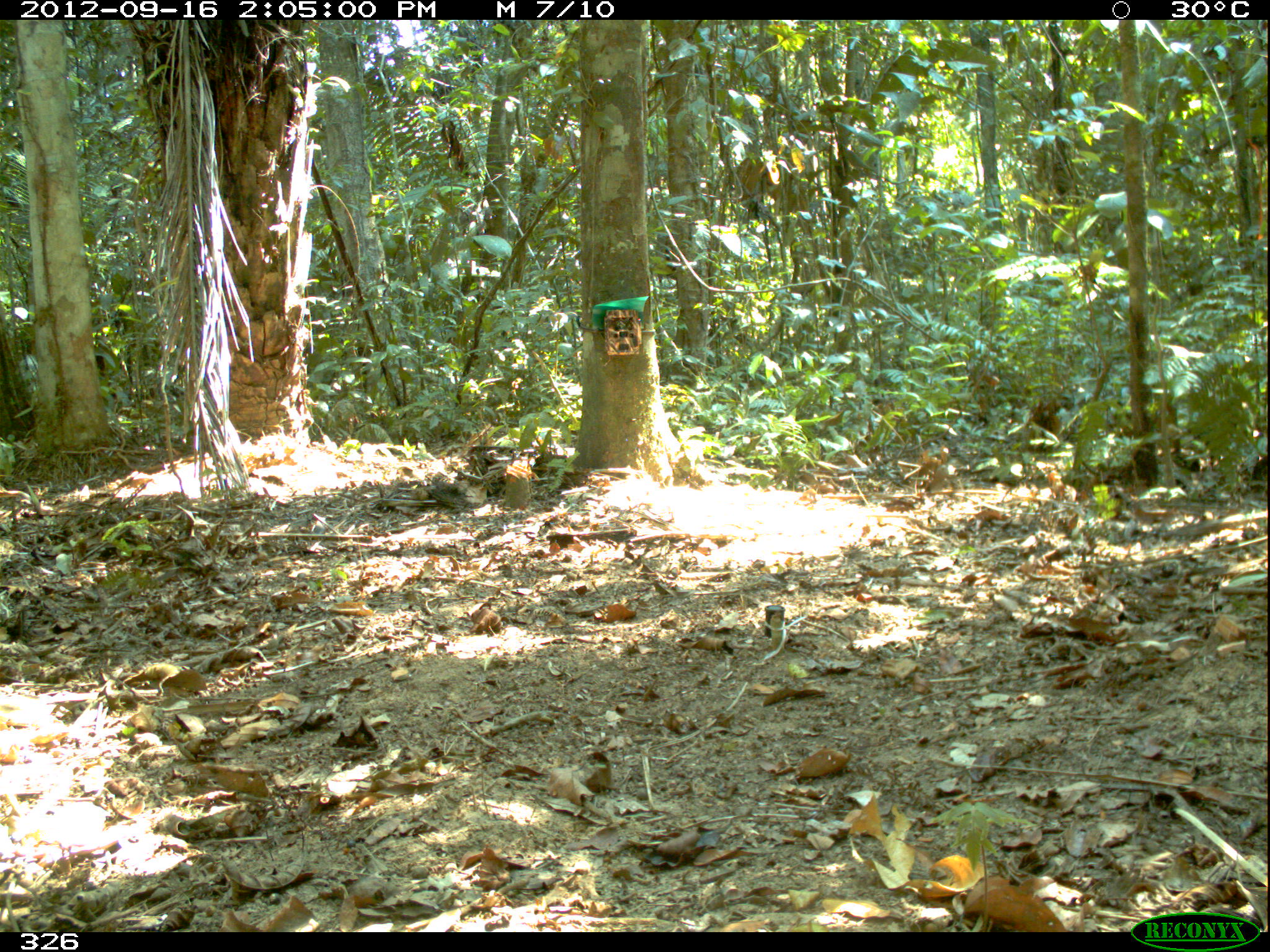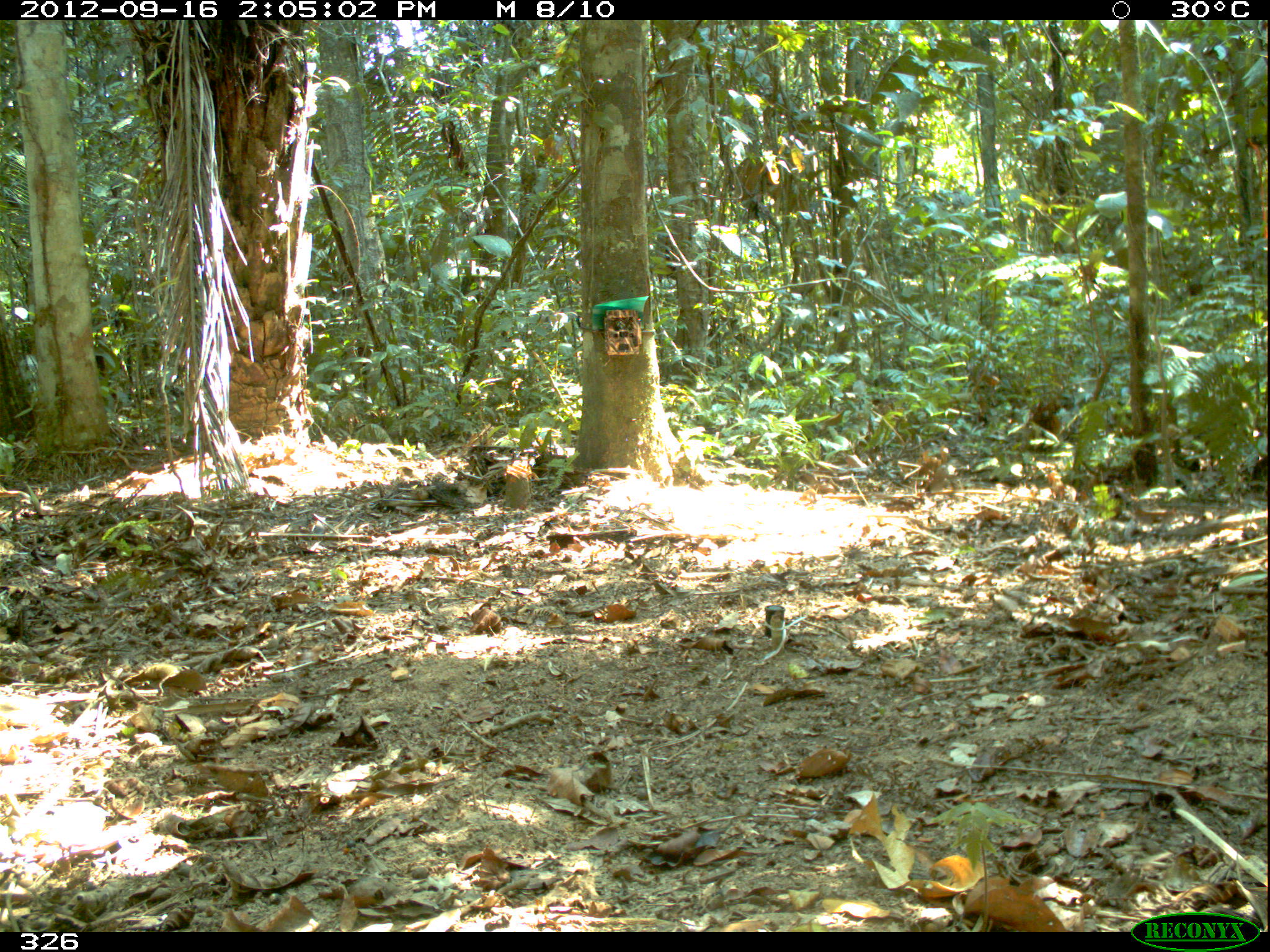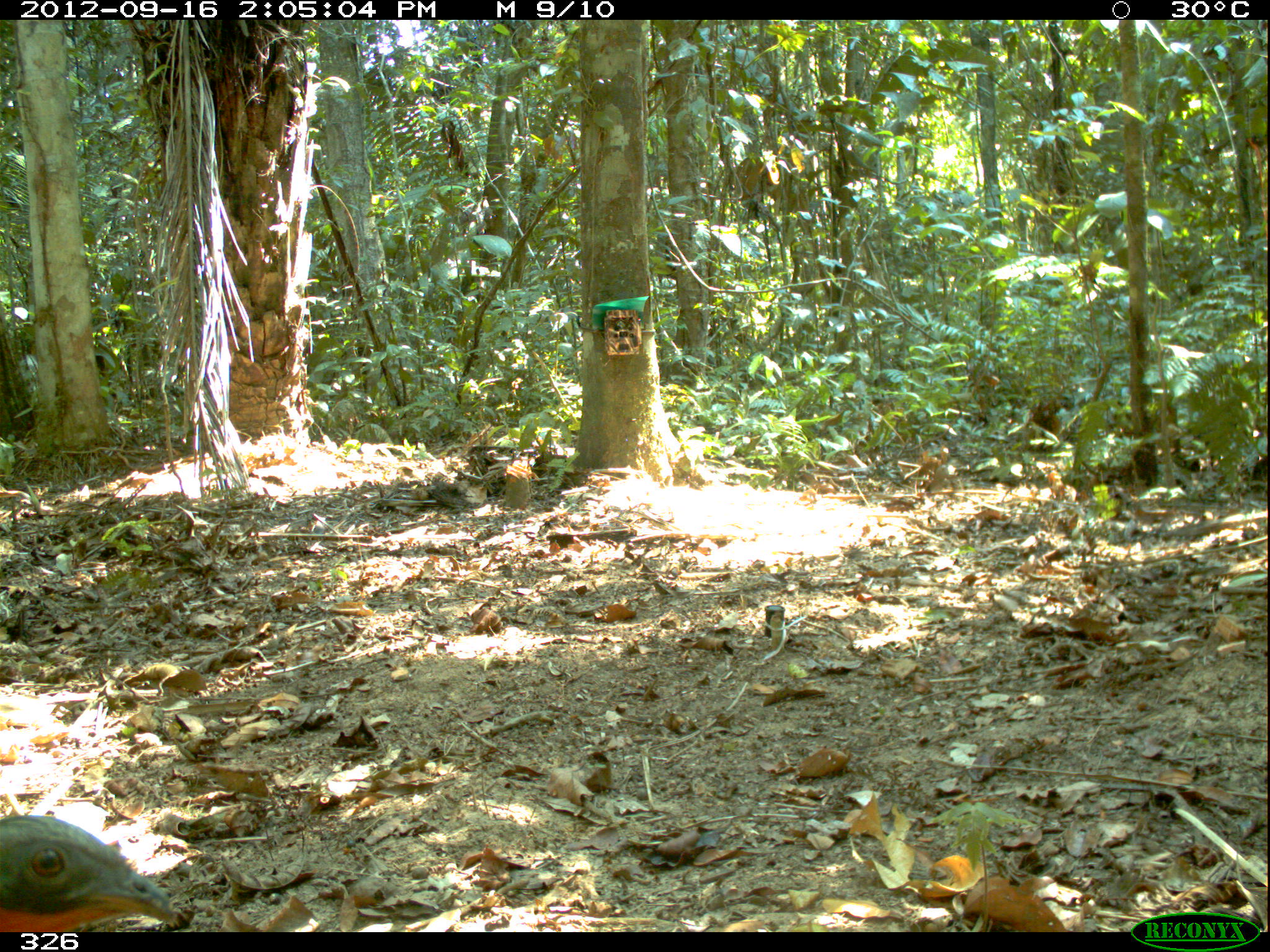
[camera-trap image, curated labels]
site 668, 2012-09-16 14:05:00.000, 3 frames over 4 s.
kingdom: Animalia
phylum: Chordata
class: Aves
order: Galliformes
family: Cracidae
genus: Penelope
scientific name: Penelope jacquacu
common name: spix's guan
Penelope jacquacu (spix's guan).